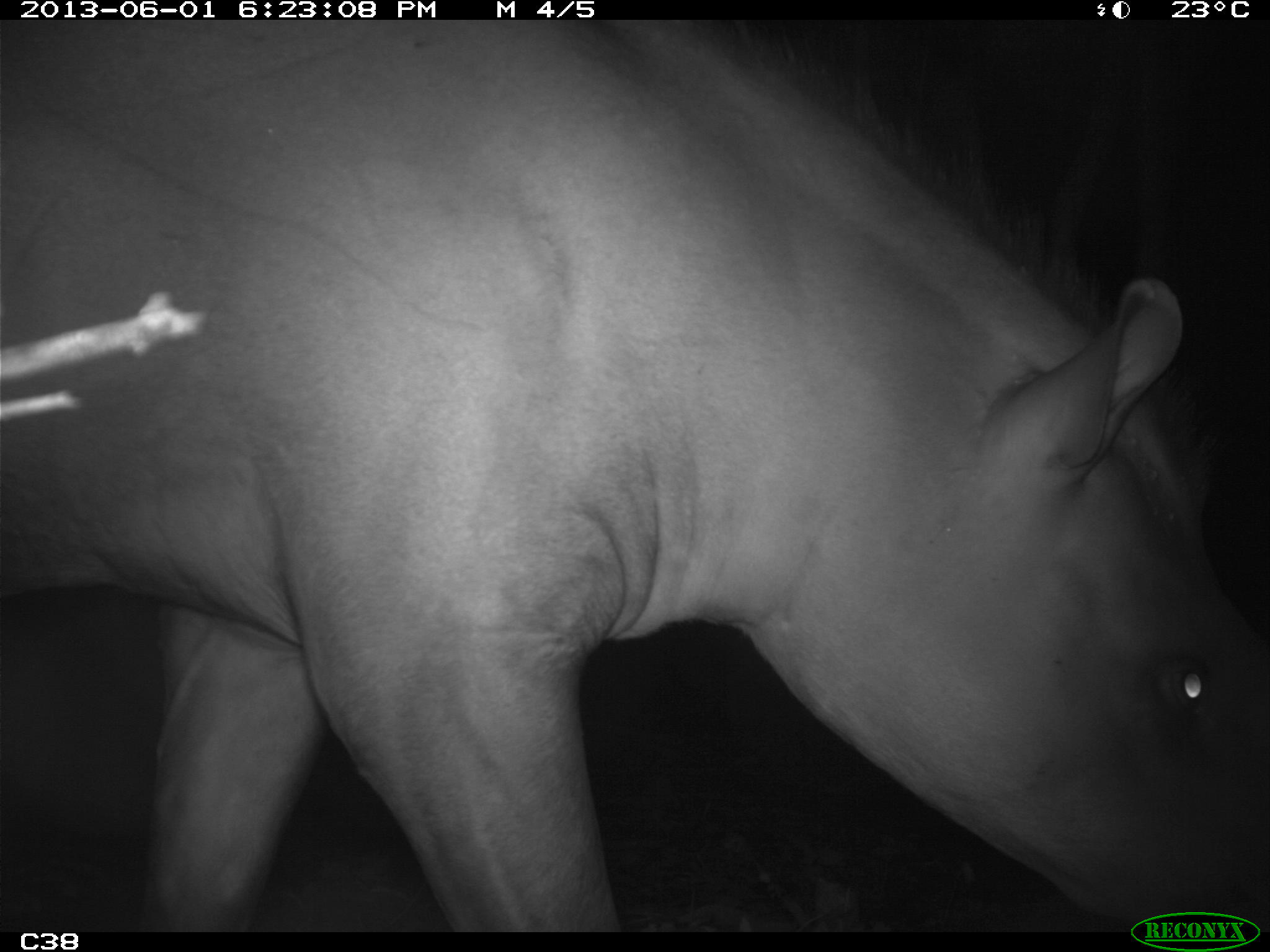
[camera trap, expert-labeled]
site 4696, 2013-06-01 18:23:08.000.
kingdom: Animalia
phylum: Chordata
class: Mammalia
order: Perissodactyla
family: Tapiridae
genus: Tapirus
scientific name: Tapirus terrestris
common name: south american tapir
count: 1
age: adult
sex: male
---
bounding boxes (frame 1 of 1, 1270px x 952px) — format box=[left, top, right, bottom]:
tapirus terrestris: box=[1, 15, 1267, 931]